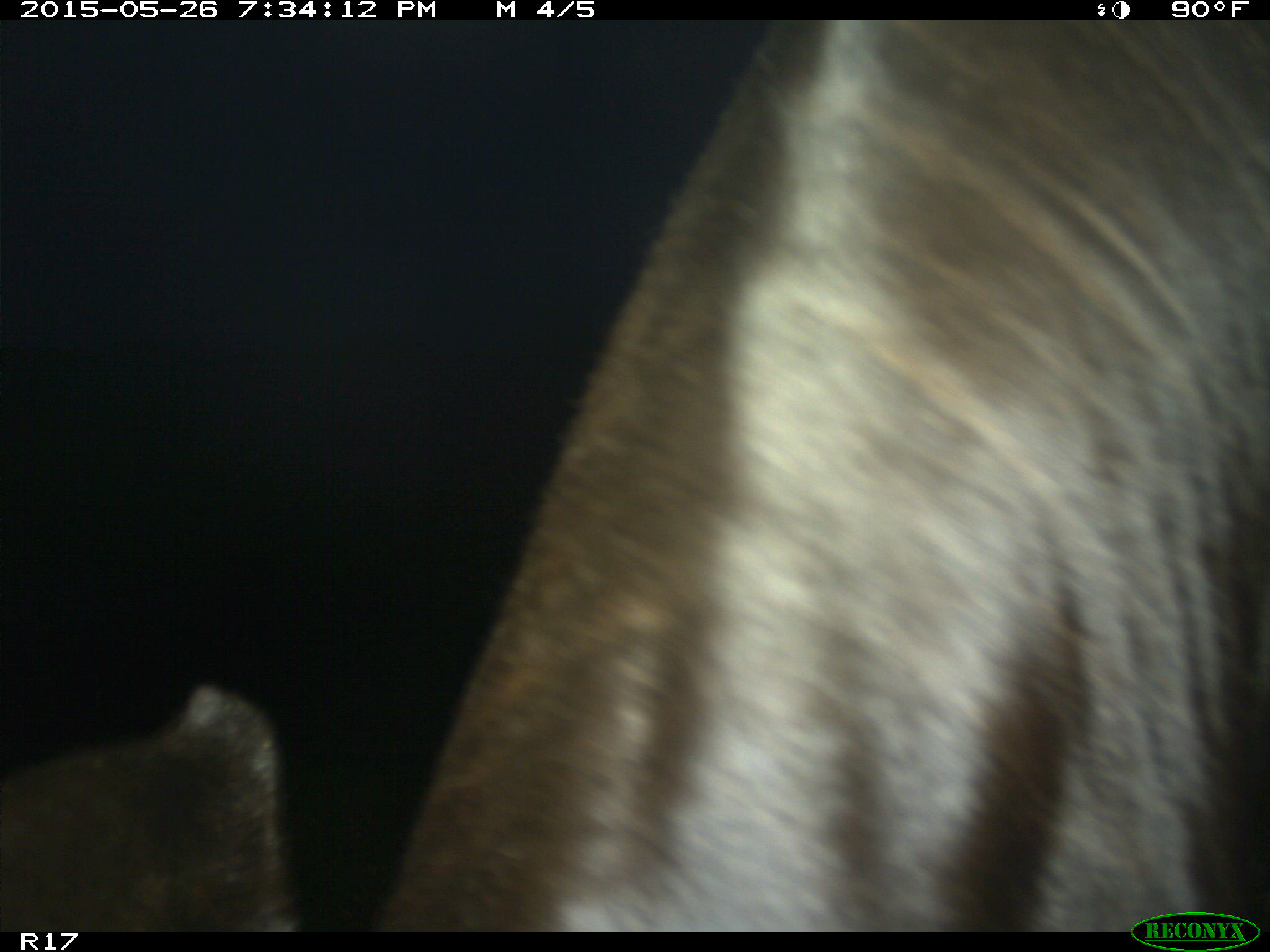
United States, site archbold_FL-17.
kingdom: Animalia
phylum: Chordata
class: Mammalia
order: Artiodactyla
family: Bovidae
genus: Bos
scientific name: Bos taurus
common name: domestic cow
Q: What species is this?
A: Bos taurus (domestic cow).